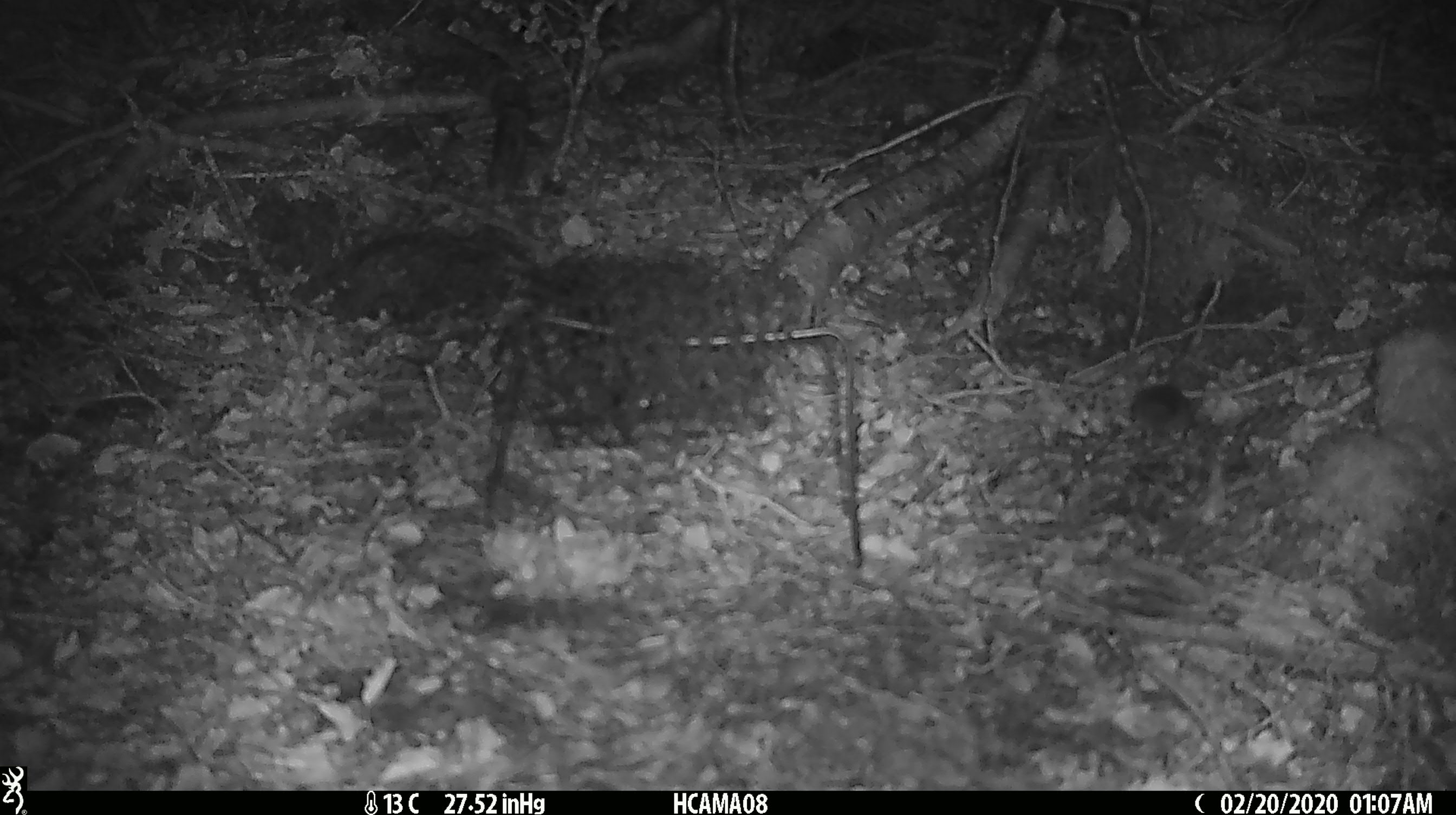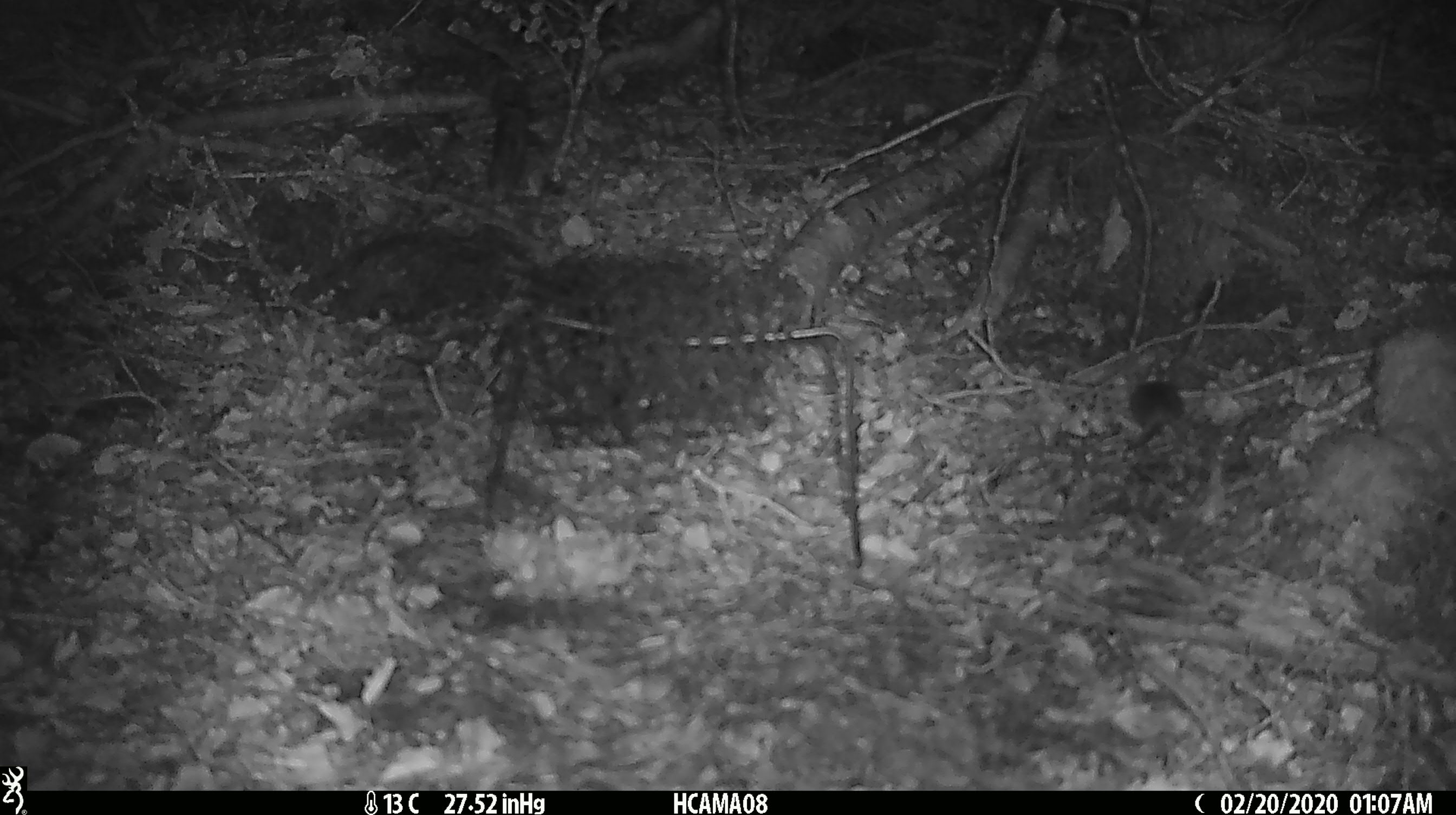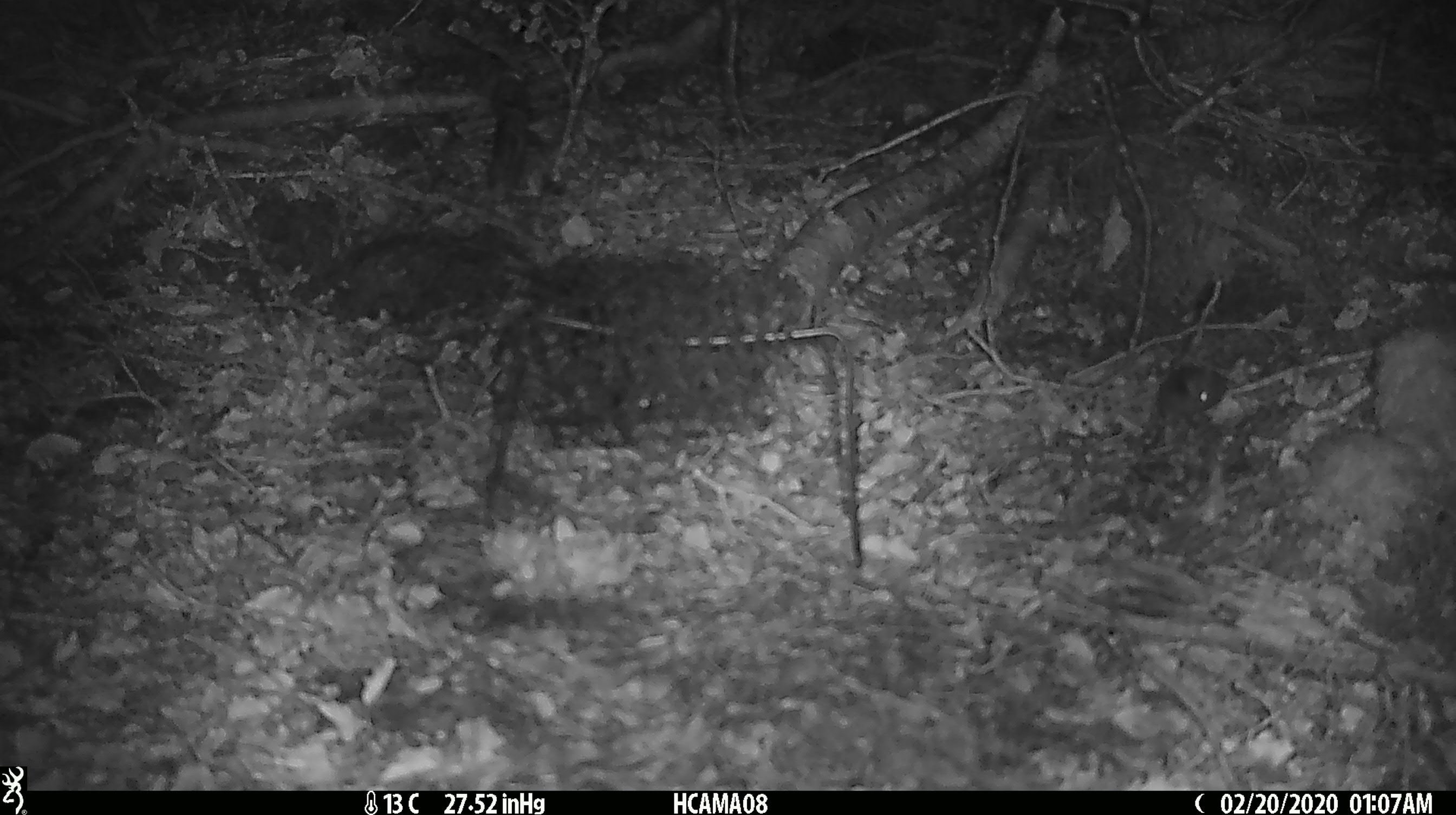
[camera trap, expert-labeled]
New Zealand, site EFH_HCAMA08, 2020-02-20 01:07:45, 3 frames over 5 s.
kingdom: Animalia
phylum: Chordata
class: Mammalia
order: Rodentia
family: Muridae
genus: Mus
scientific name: Mus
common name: mouse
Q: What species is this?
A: Mouse (Mus).